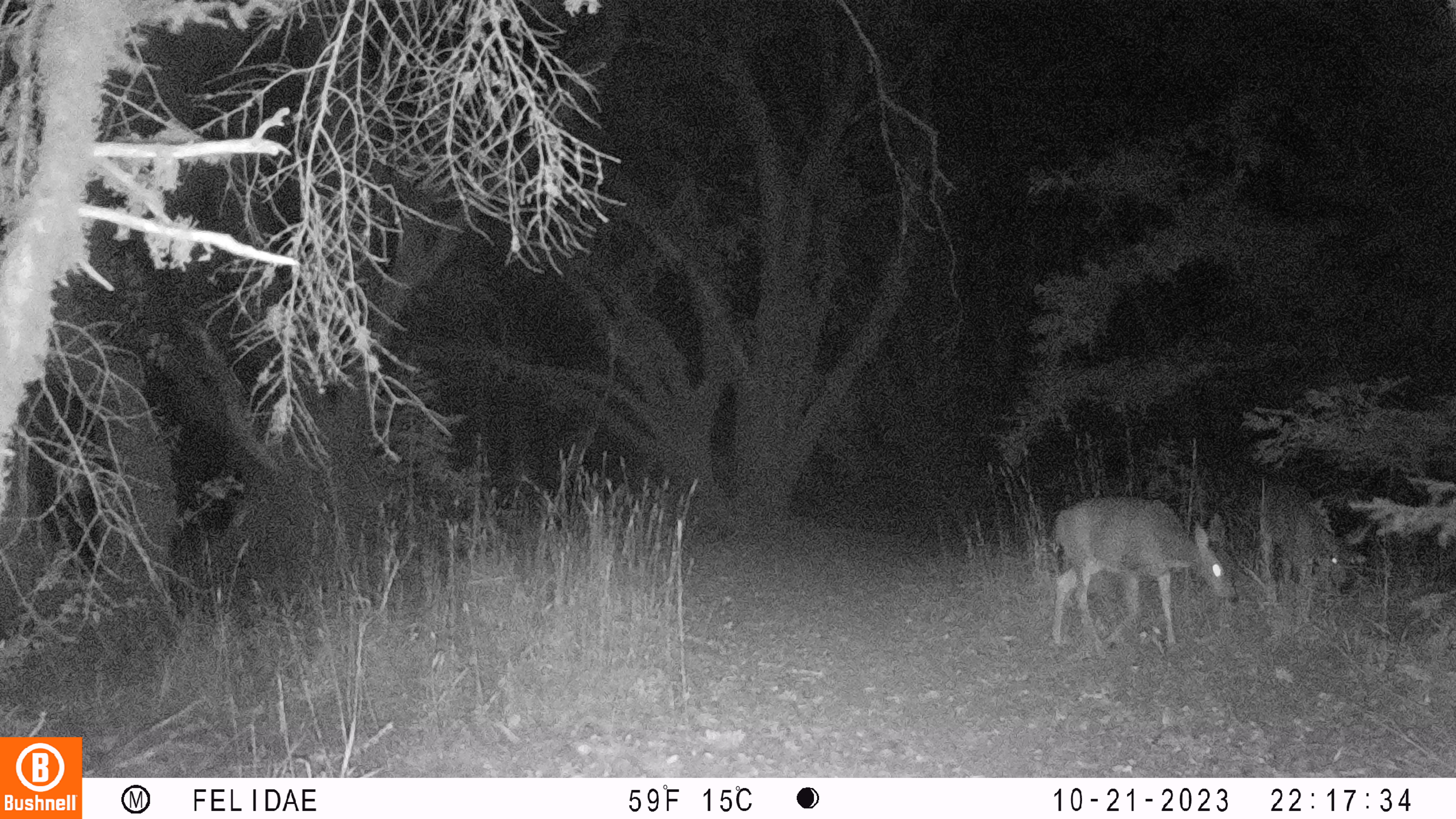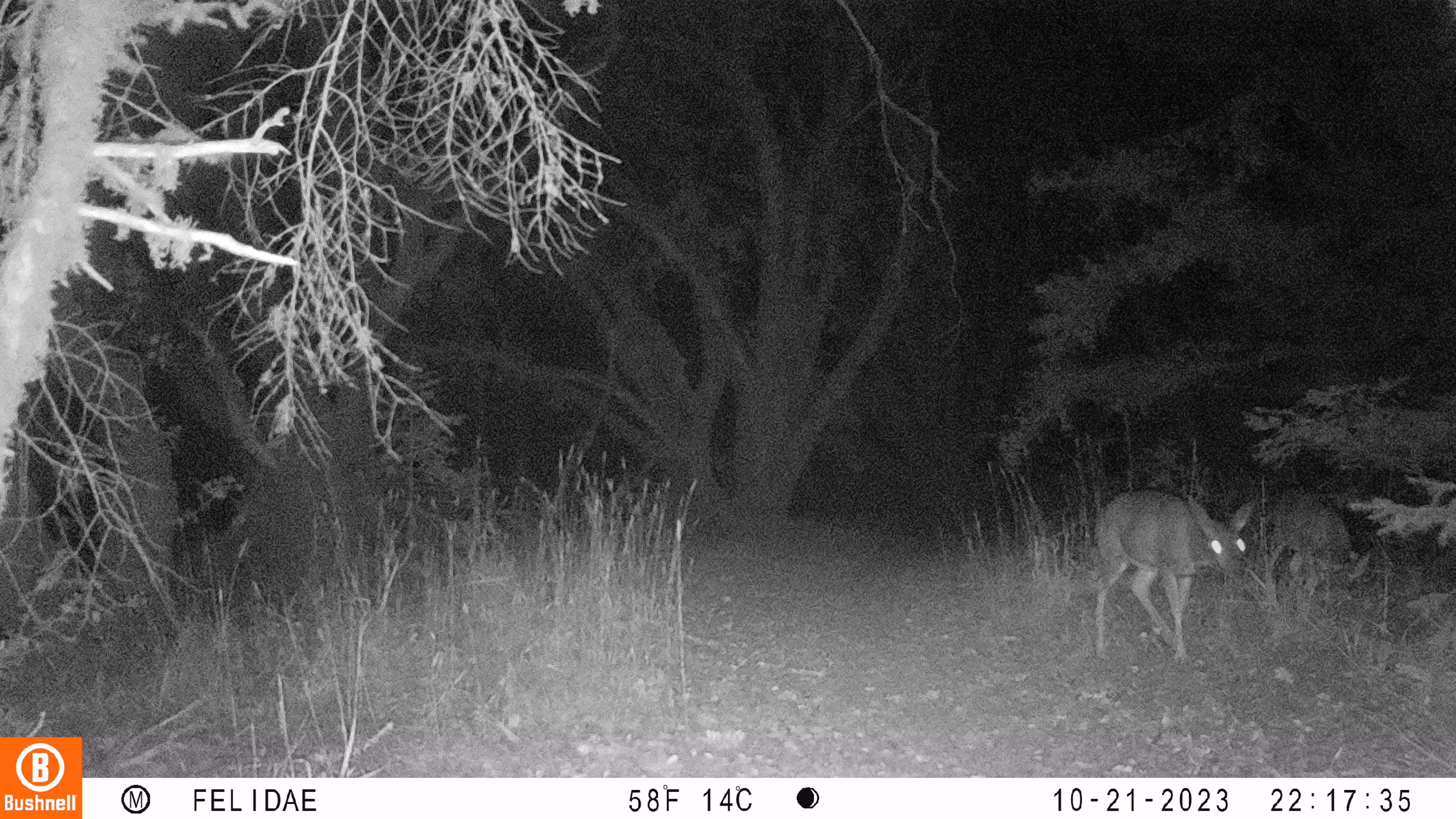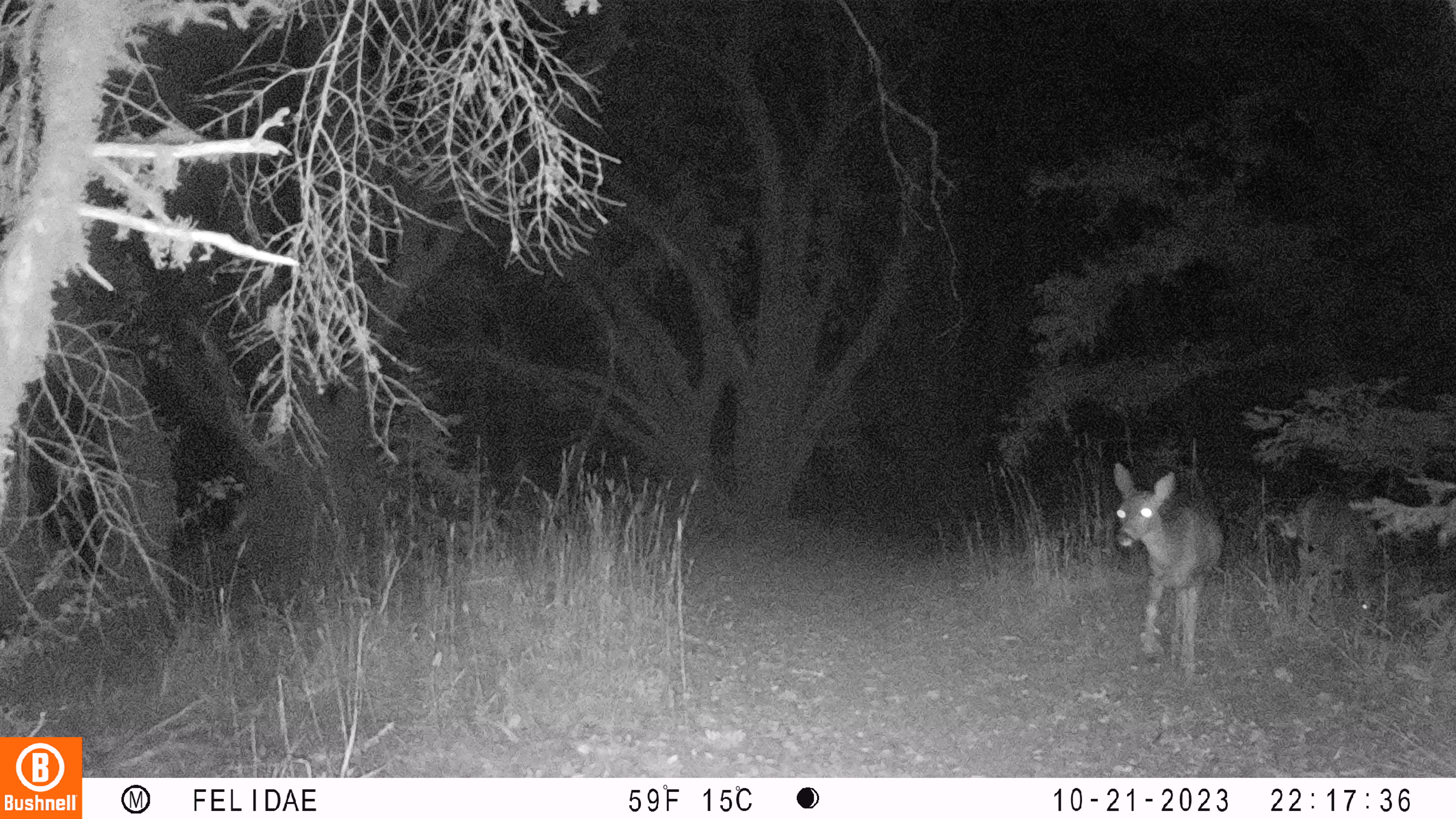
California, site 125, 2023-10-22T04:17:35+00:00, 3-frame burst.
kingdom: Animalia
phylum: Chordata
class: Mammalia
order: Artiodactyla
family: Cervidae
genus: Odocoileus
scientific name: Odocoileus hemionus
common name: mule deer